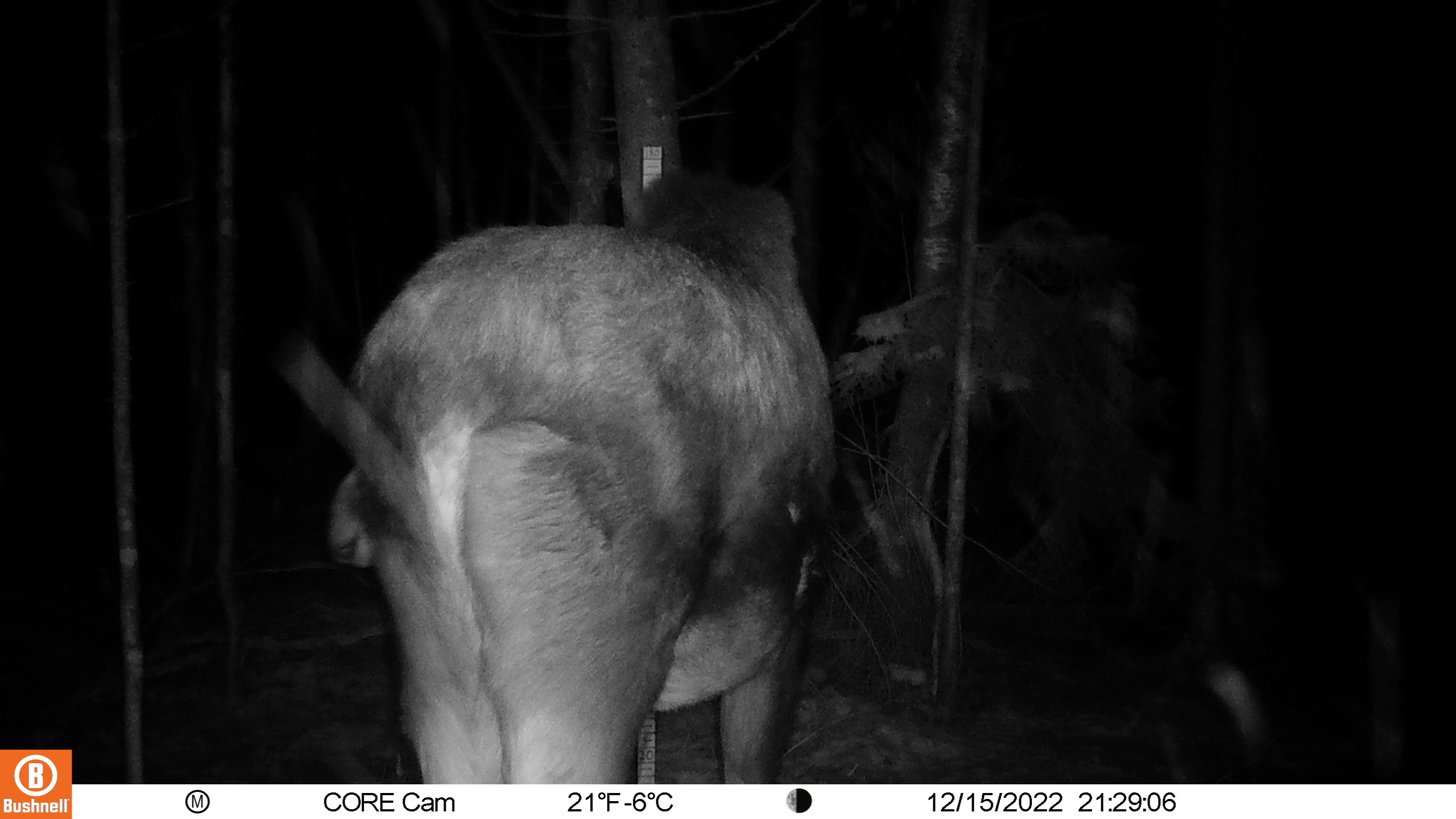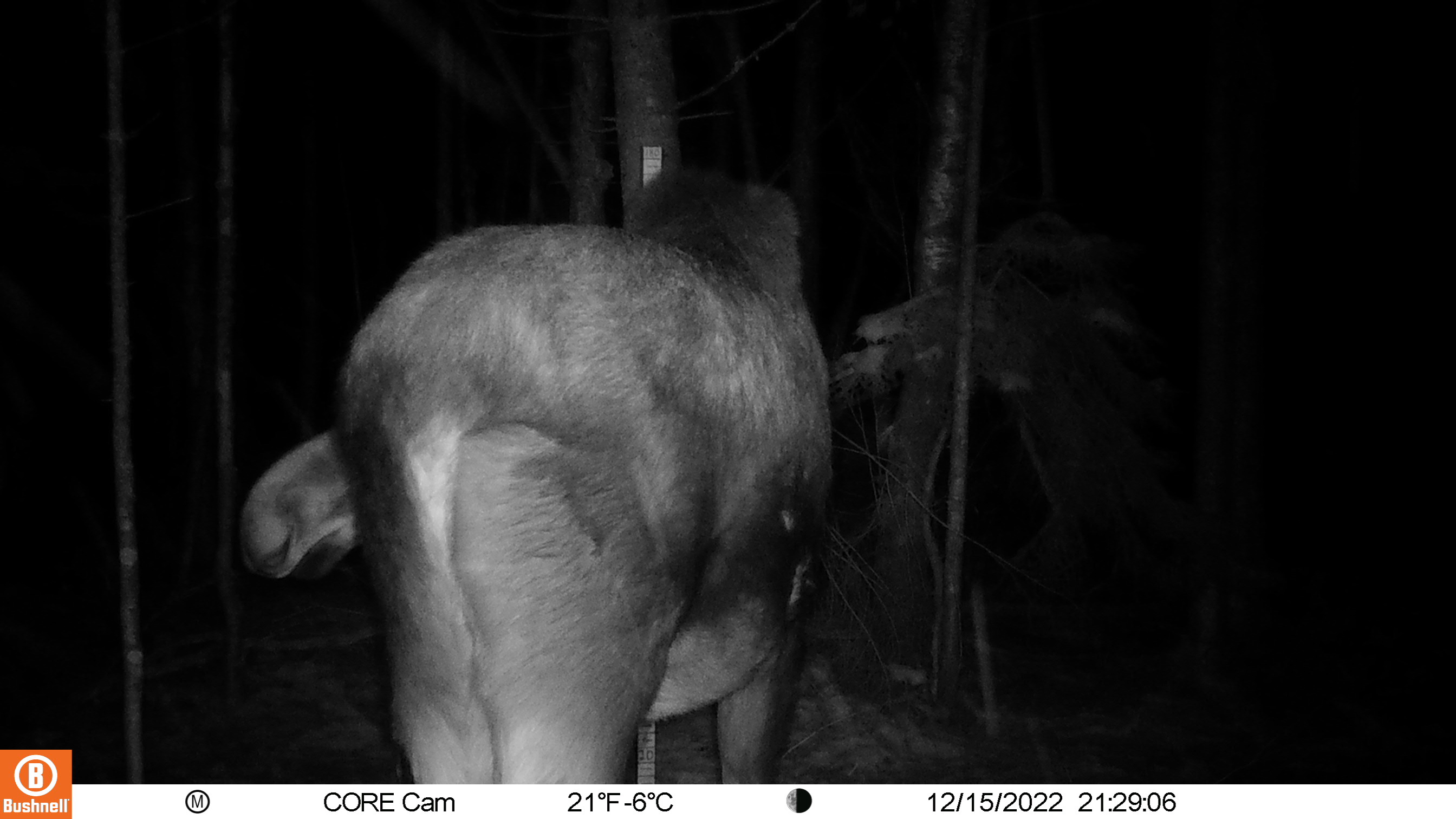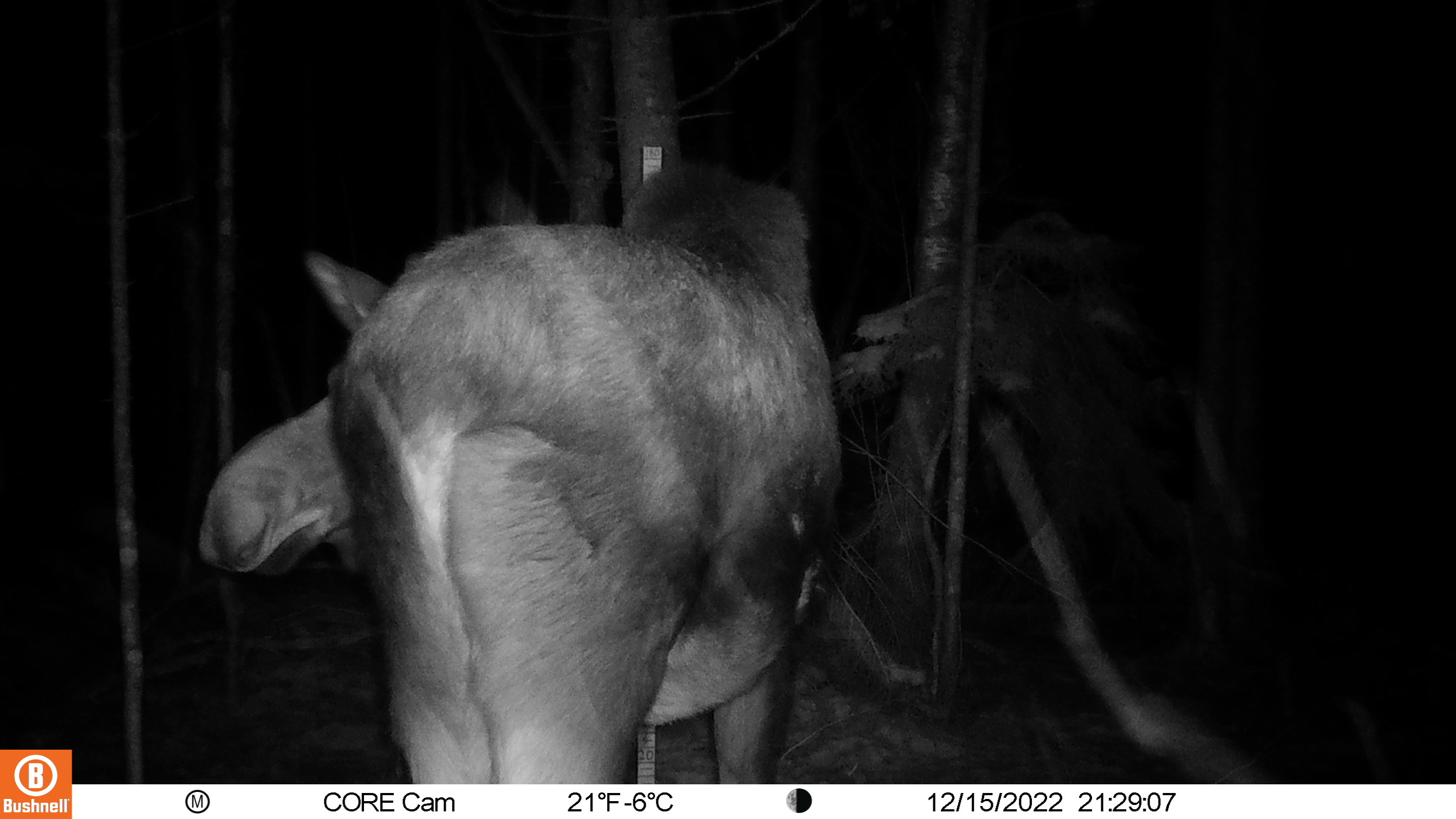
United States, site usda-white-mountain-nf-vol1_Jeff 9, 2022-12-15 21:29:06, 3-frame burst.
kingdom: Animalia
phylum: Chordata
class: Mammalia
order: Artiodactyla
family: Cervidae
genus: Alces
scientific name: Alces alces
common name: moose